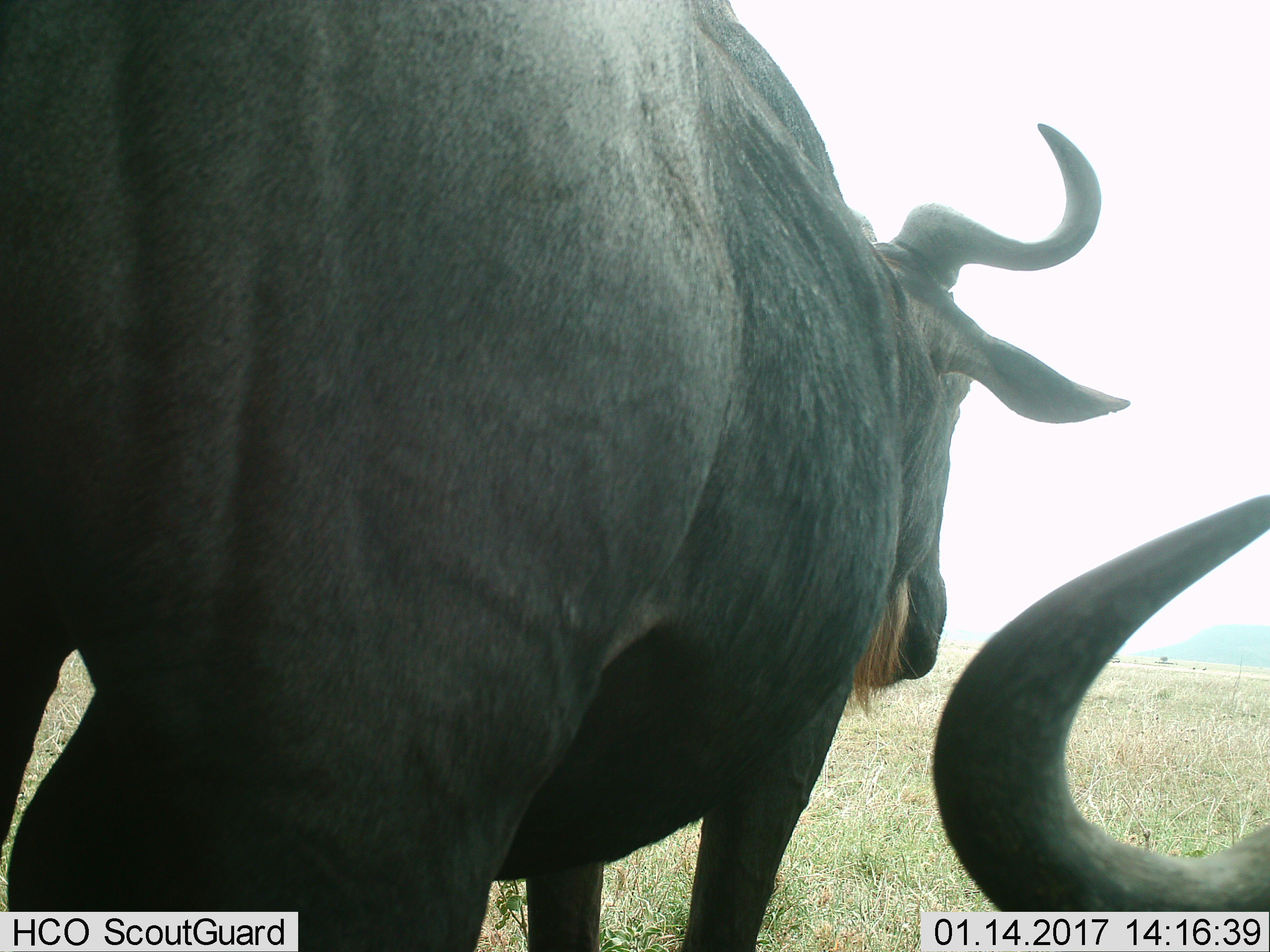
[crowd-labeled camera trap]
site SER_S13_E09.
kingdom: Animalia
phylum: Chordata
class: Mammalia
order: Artiodactyla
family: Bovidae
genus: Connochaetes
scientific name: Connochaetes taurinus taurinus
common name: blue wildebeest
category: wildebeestblue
Wildebeestblue (blue wildebeest) (Connochaetes taurinus taurinus), count 2. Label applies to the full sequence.